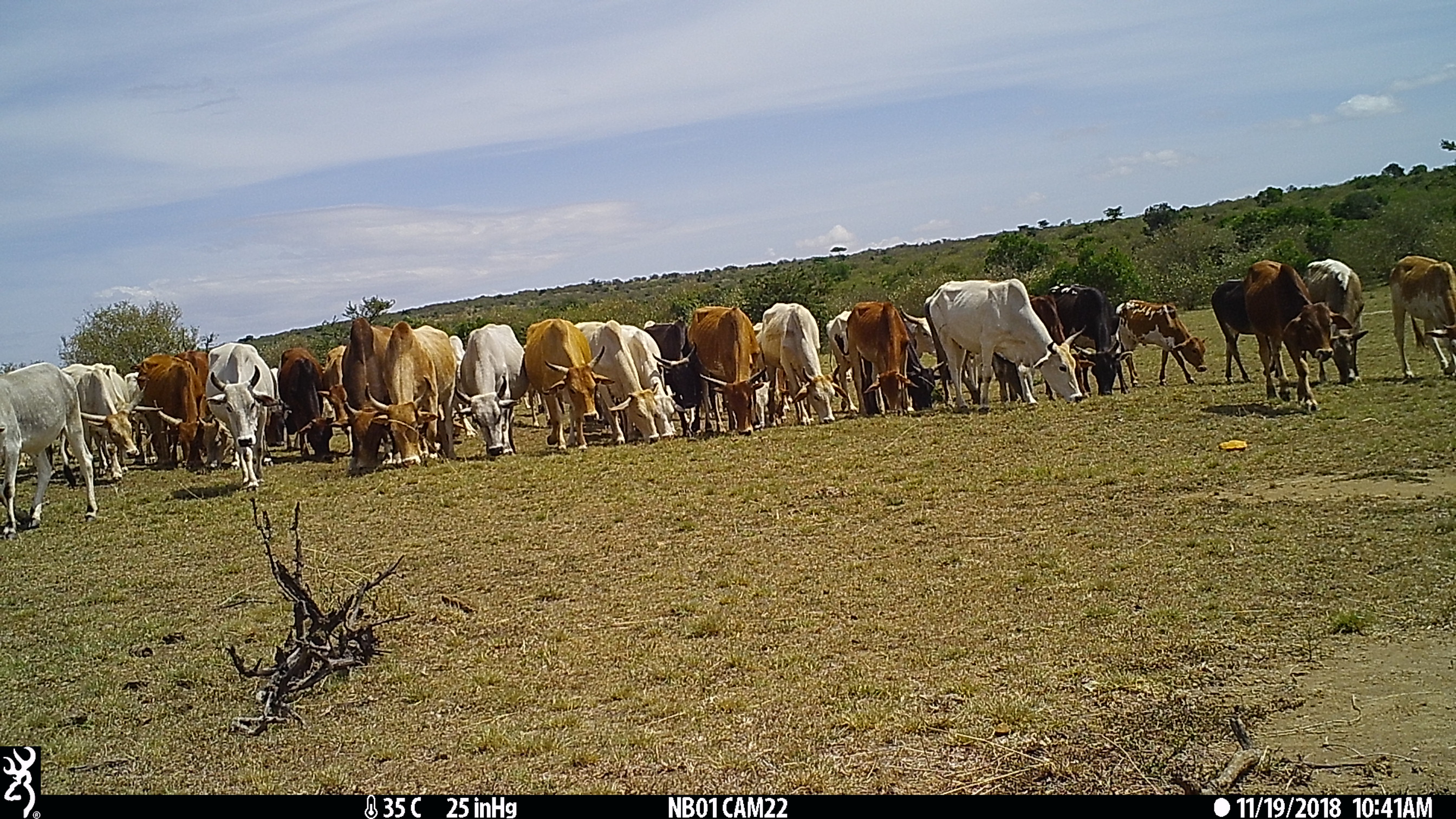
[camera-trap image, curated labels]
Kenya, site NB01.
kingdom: Animalia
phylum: Chordata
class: Mammalia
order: Artiodactyla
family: Bovidae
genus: Bos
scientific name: Bos taurus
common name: cattle